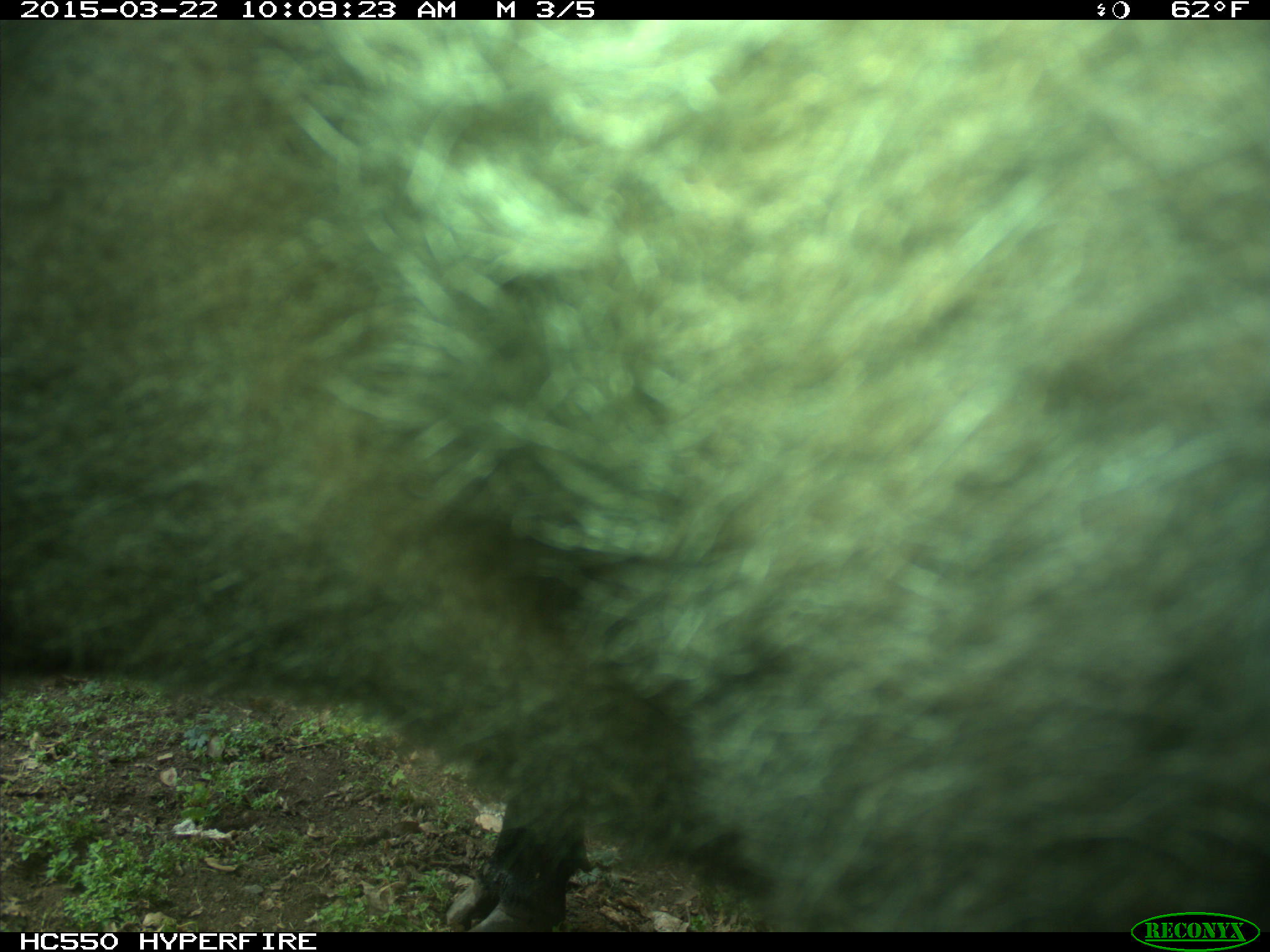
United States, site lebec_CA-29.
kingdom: Animalia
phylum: Chordata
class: Mammalia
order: Artiodactyla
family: Bovidae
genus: Bos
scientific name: Bos taurus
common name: domestic cow